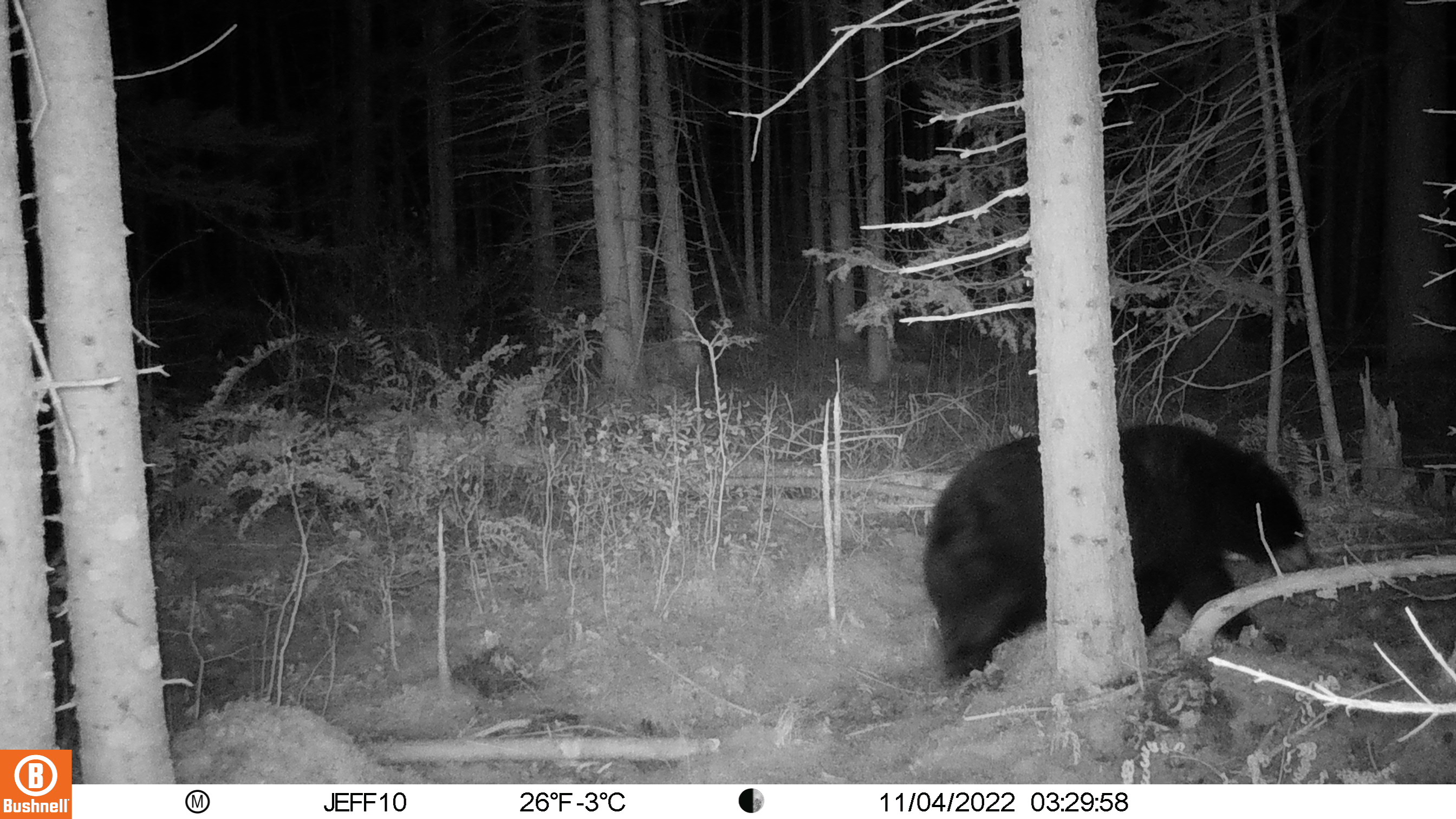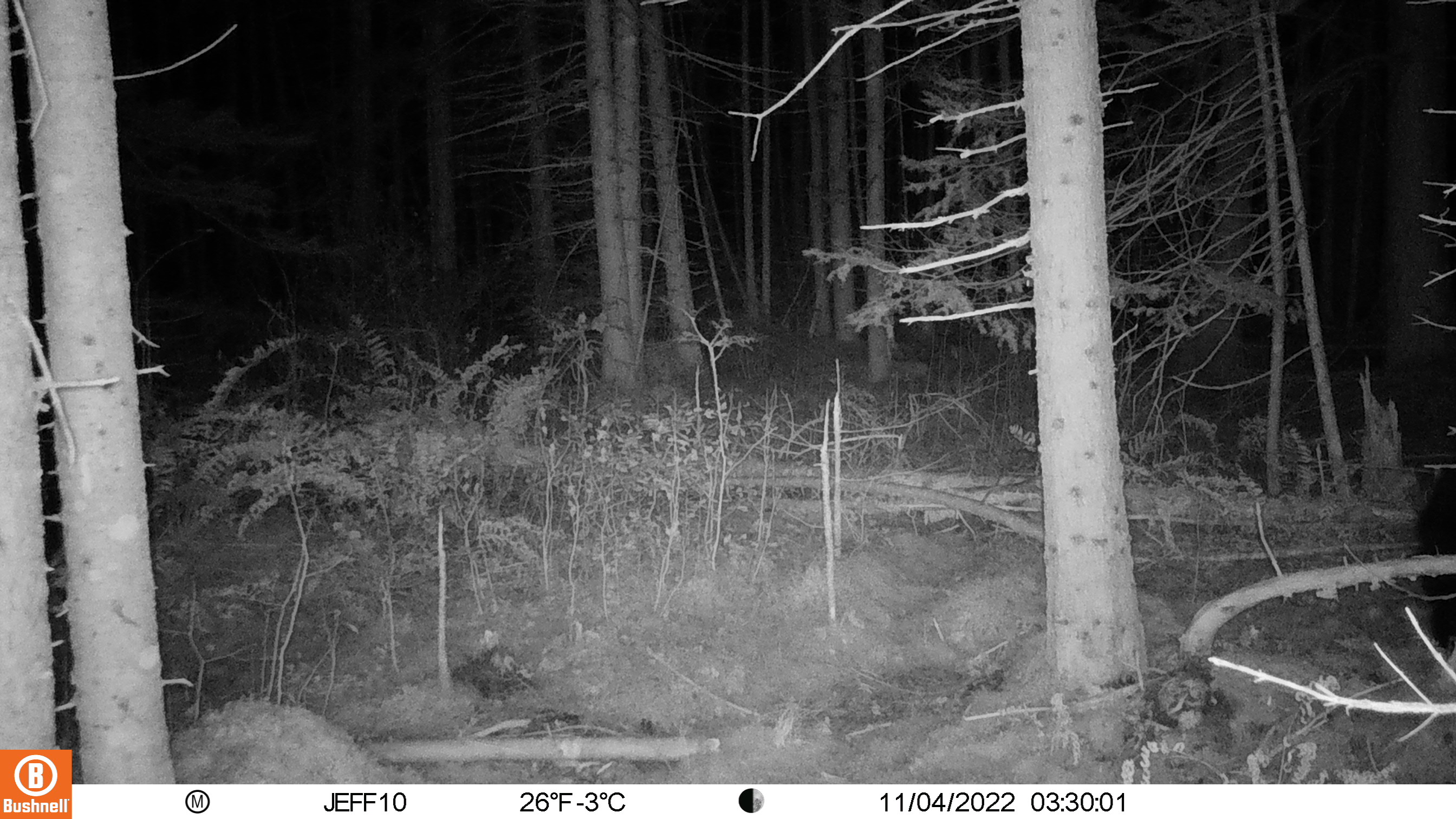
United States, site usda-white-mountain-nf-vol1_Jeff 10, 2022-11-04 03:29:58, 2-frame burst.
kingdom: Animalia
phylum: Chordata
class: Mammalia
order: Carnivora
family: Ursidae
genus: Ursus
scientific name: Ursus americanus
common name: black bear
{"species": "black bear (Ursus americanus)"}